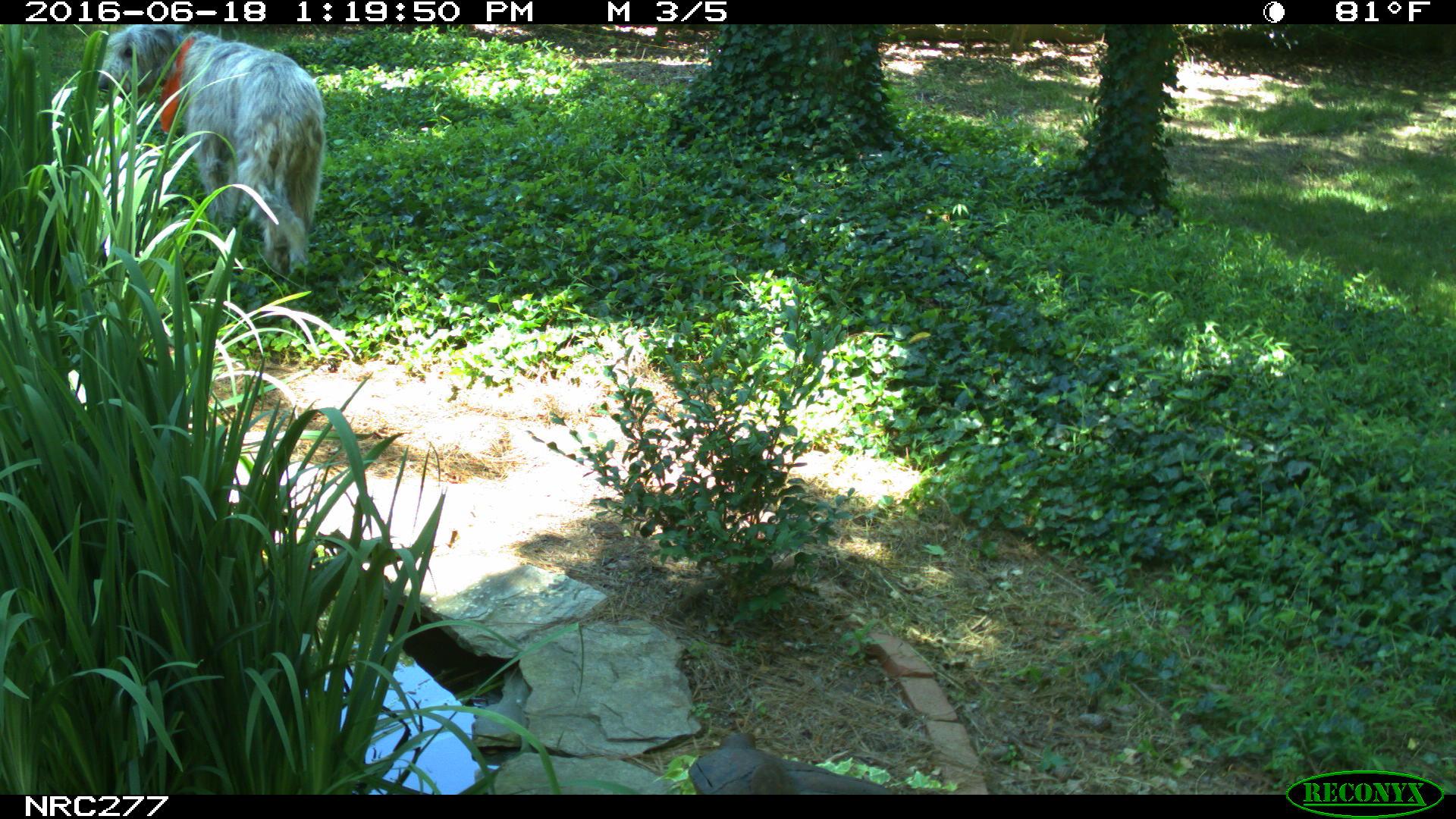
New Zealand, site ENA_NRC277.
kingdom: Animalia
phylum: Chordata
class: Mammalia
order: Carnivora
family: Canidae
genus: Canis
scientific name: Canis familiaris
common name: domestic dog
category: dog